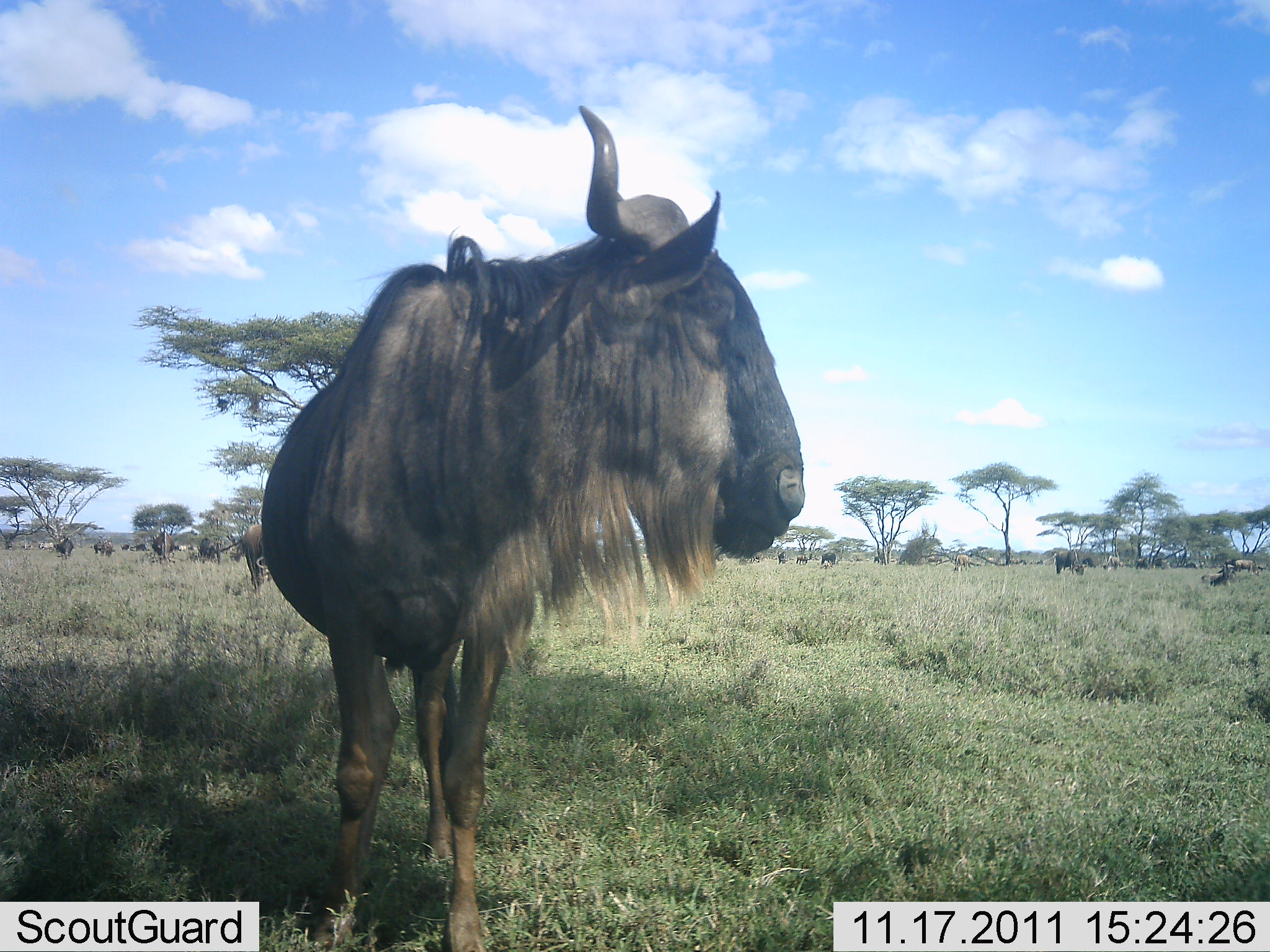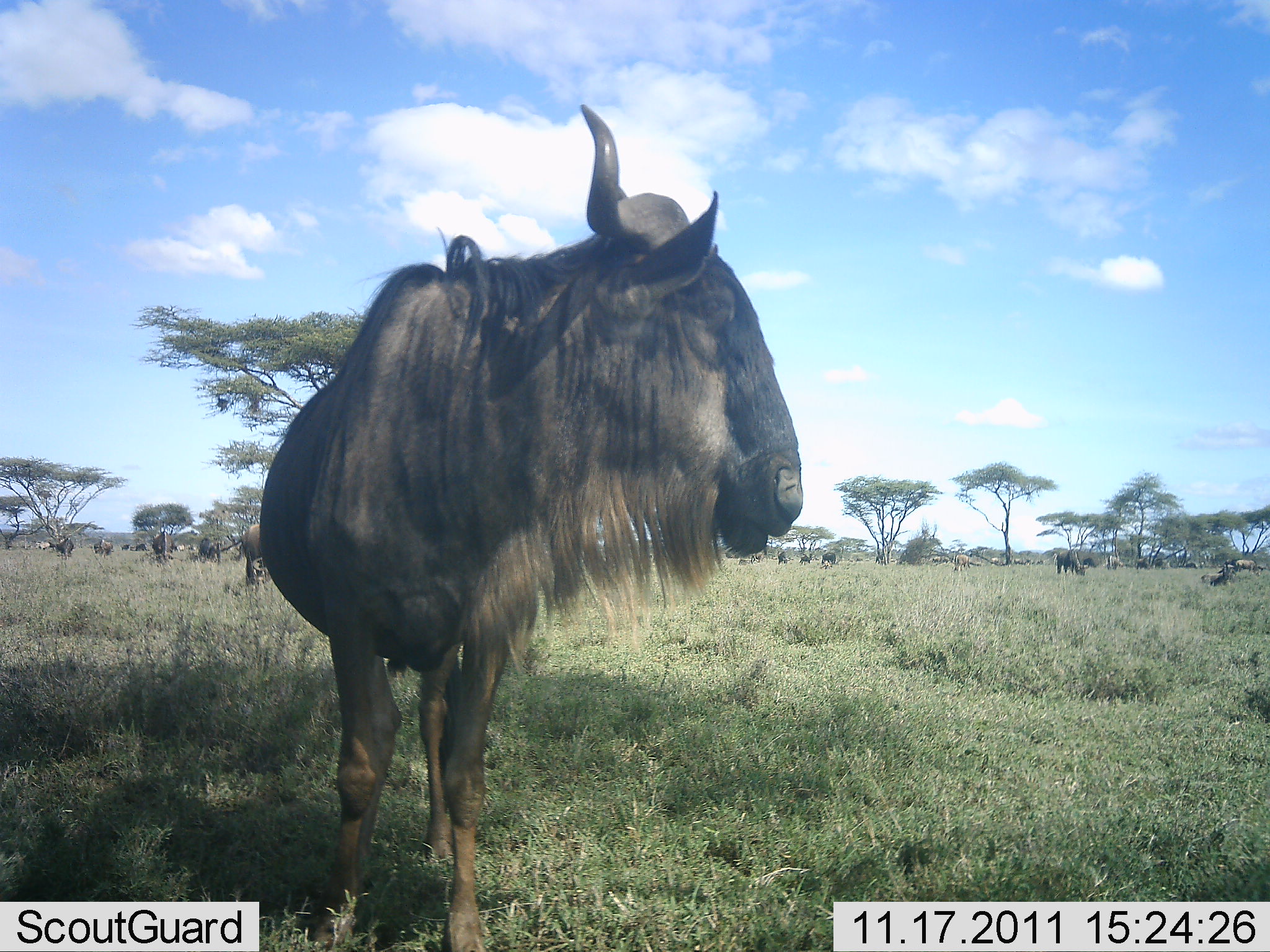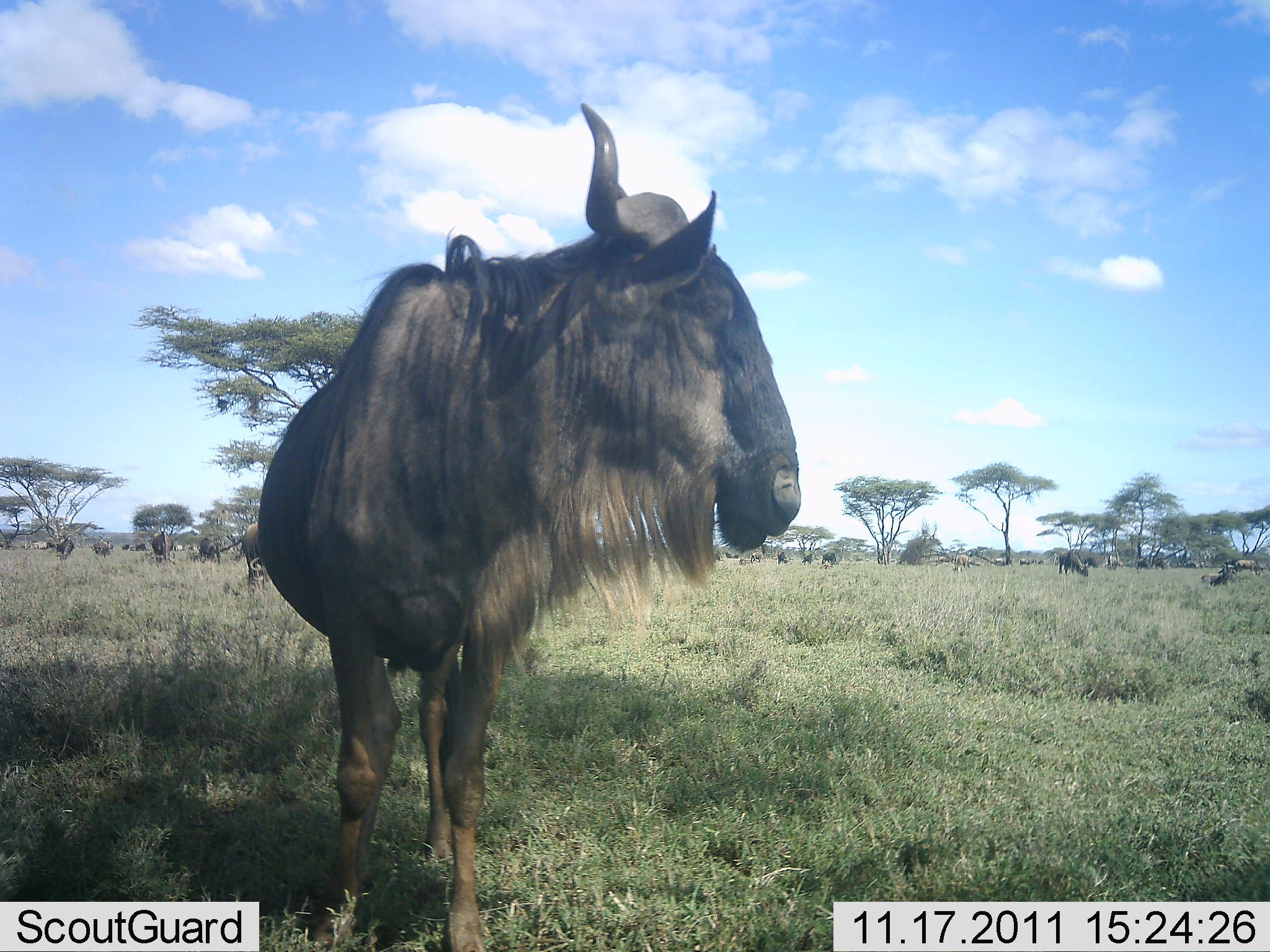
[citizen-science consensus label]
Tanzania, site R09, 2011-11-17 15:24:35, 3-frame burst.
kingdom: Animalia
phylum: Chordata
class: Mammalia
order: Artiodactyla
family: Bovidae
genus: Connochaetes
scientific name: Connochaetes taurinus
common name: blue wildebeest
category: wildebeest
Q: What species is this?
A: Wildebeest (blue wildebeest) (Connochaetes taurinus).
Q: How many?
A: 11-50.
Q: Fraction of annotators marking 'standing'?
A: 80%.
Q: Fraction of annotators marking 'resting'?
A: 20%.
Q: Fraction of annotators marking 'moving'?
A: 7%.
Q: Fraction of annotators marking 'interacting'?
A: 0%.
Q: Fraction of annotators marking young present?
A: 0%.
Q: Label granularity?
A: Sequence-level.